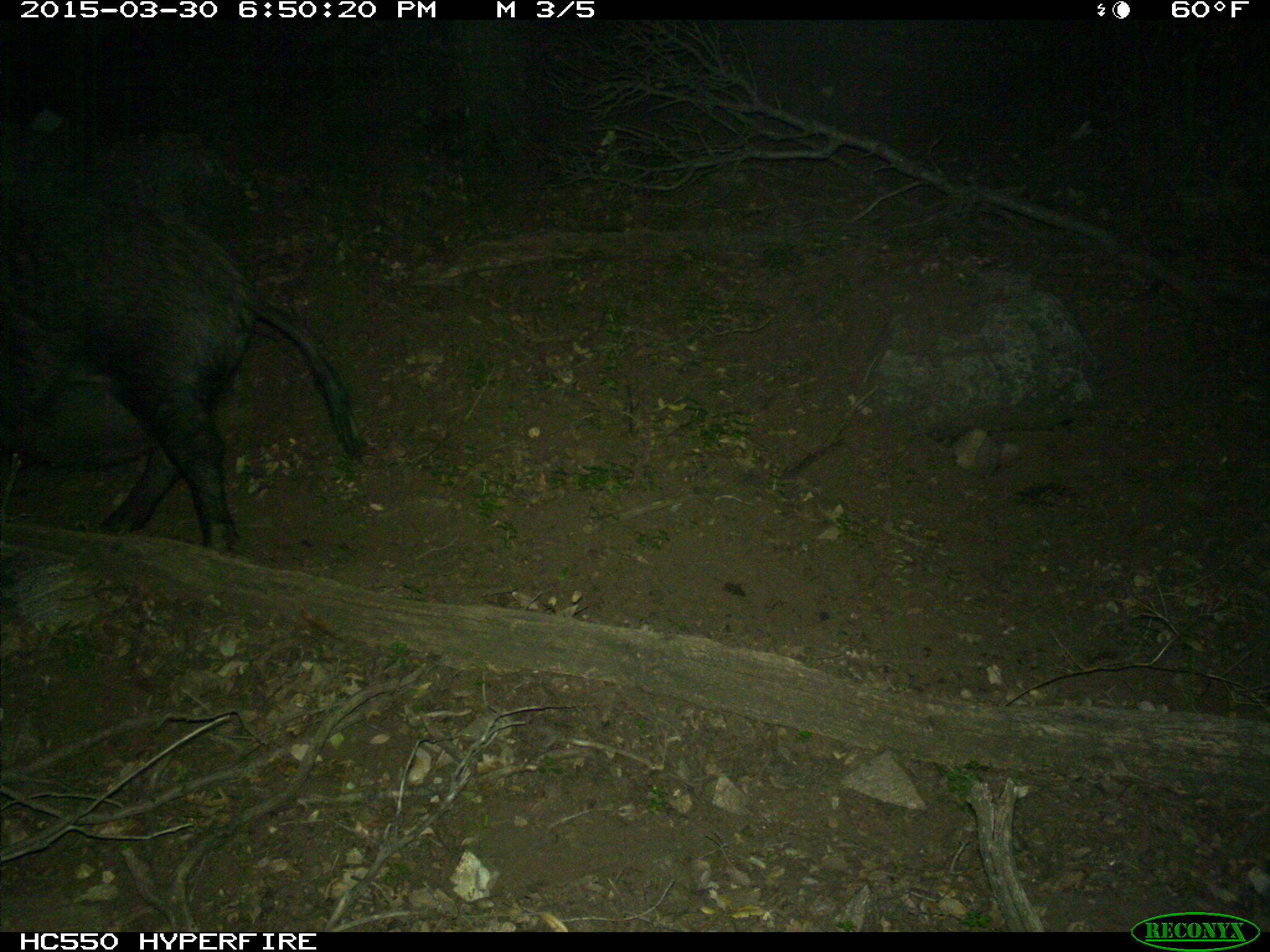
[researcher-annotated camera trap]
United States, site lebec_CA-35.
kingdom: Animalia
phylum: Chordata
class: Mammalia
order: Artiodactyla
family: Suidae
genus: Sus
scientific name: Sus scrofa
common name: wild boar